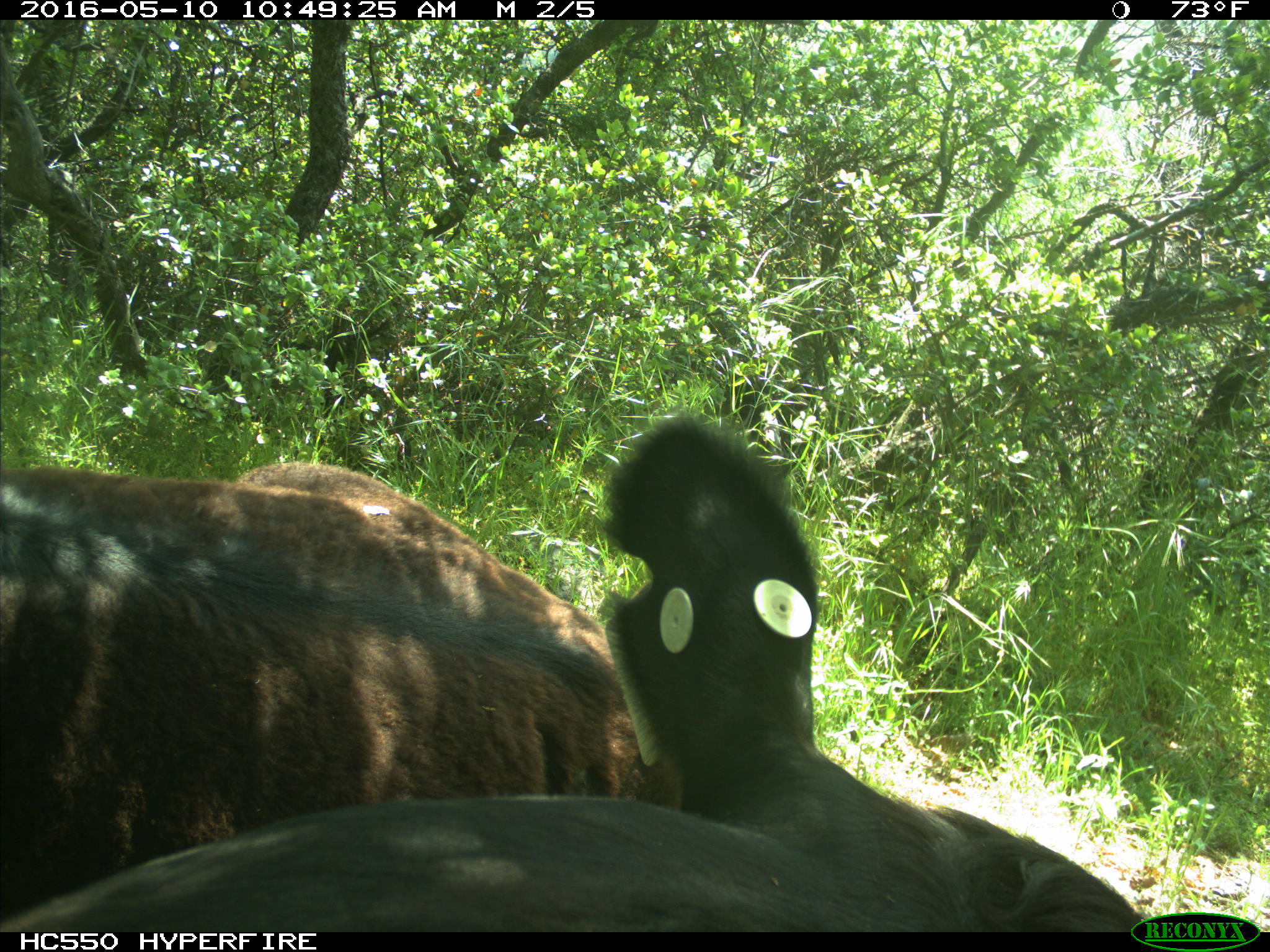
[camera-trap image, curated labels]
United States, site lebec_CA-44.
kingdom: Animalia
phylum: Chordata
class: Mammalia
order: Artiodactyla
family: Bovidae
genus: Bos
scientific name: Bos taurus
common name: domestic cow